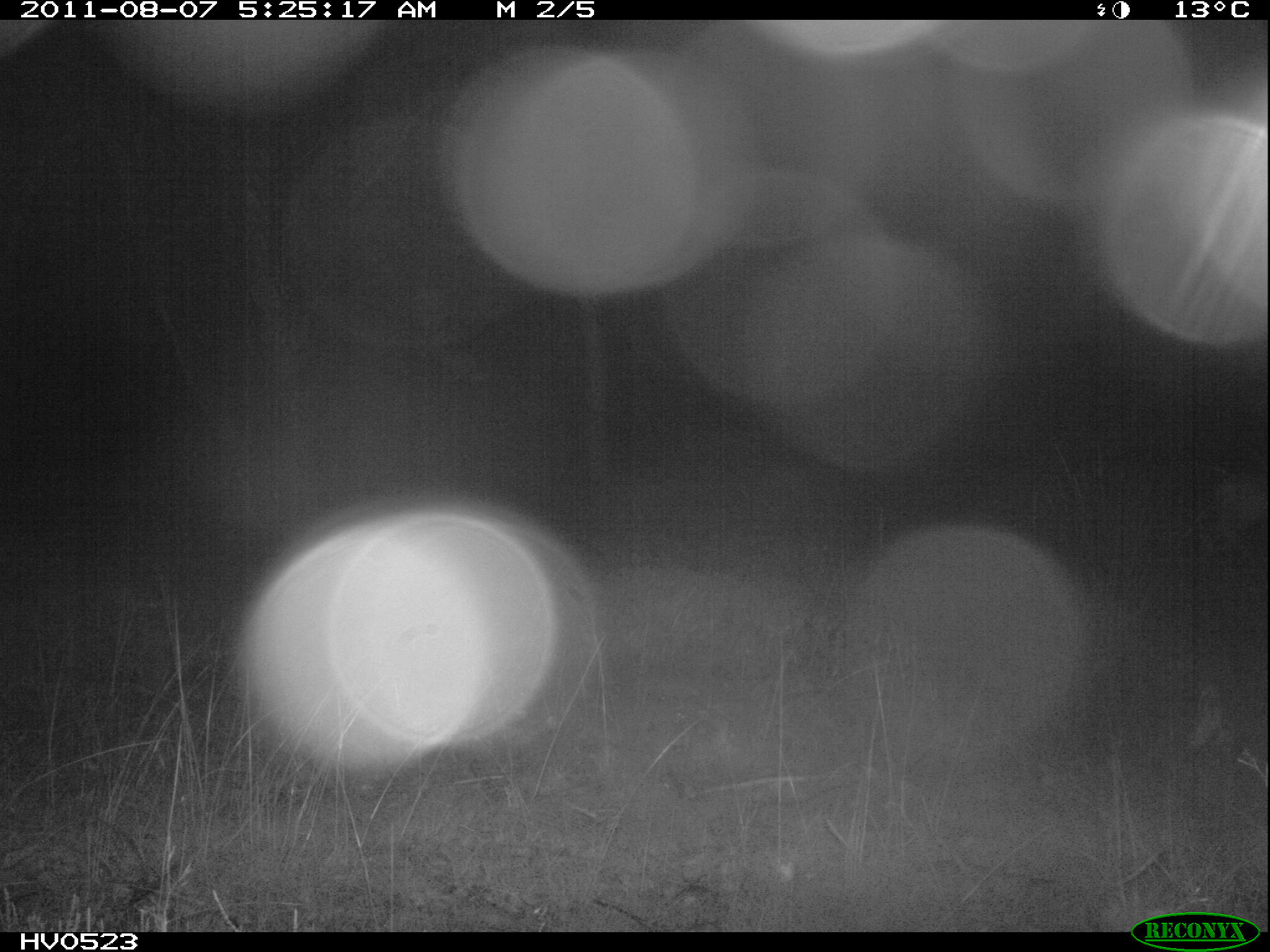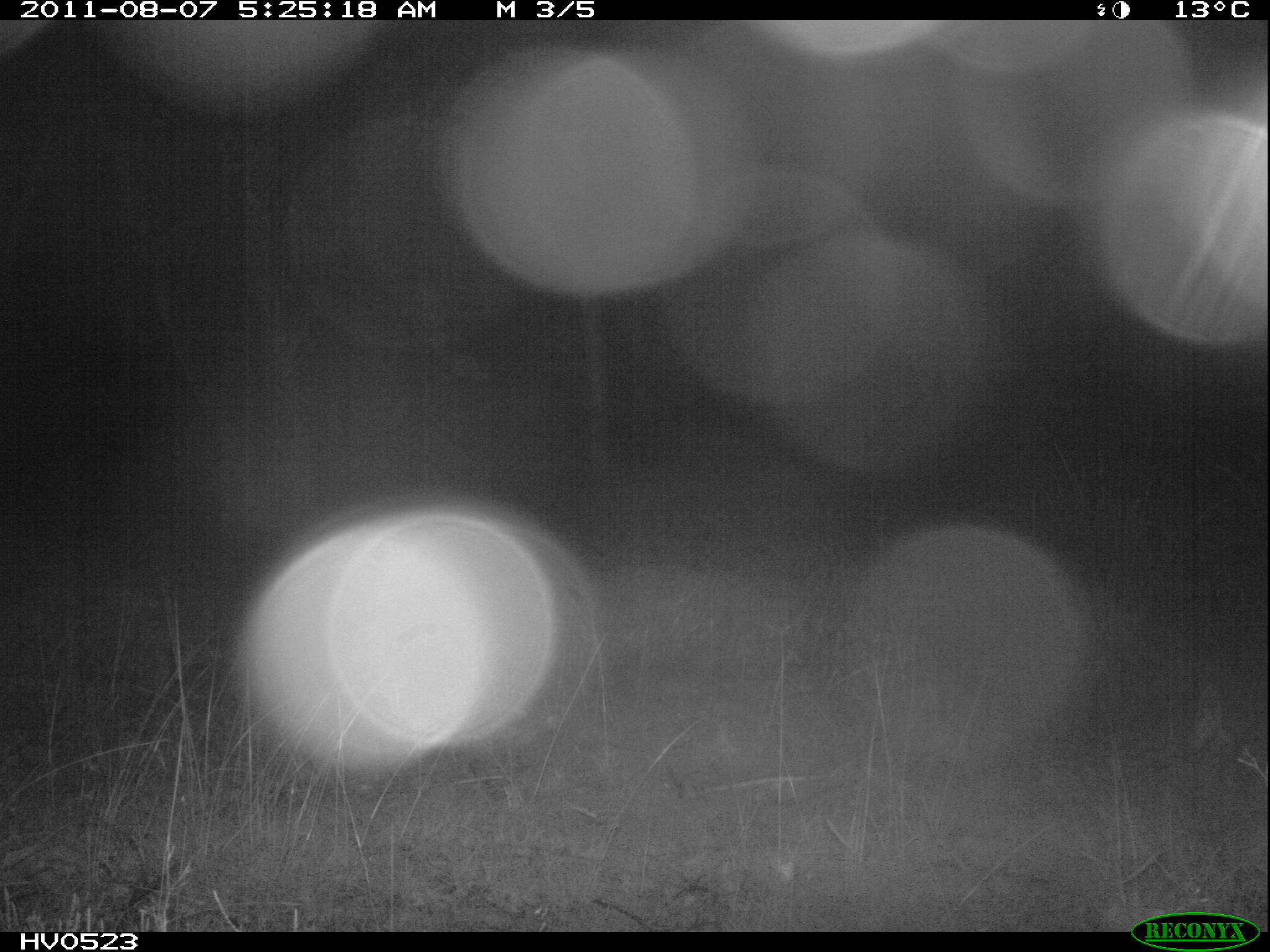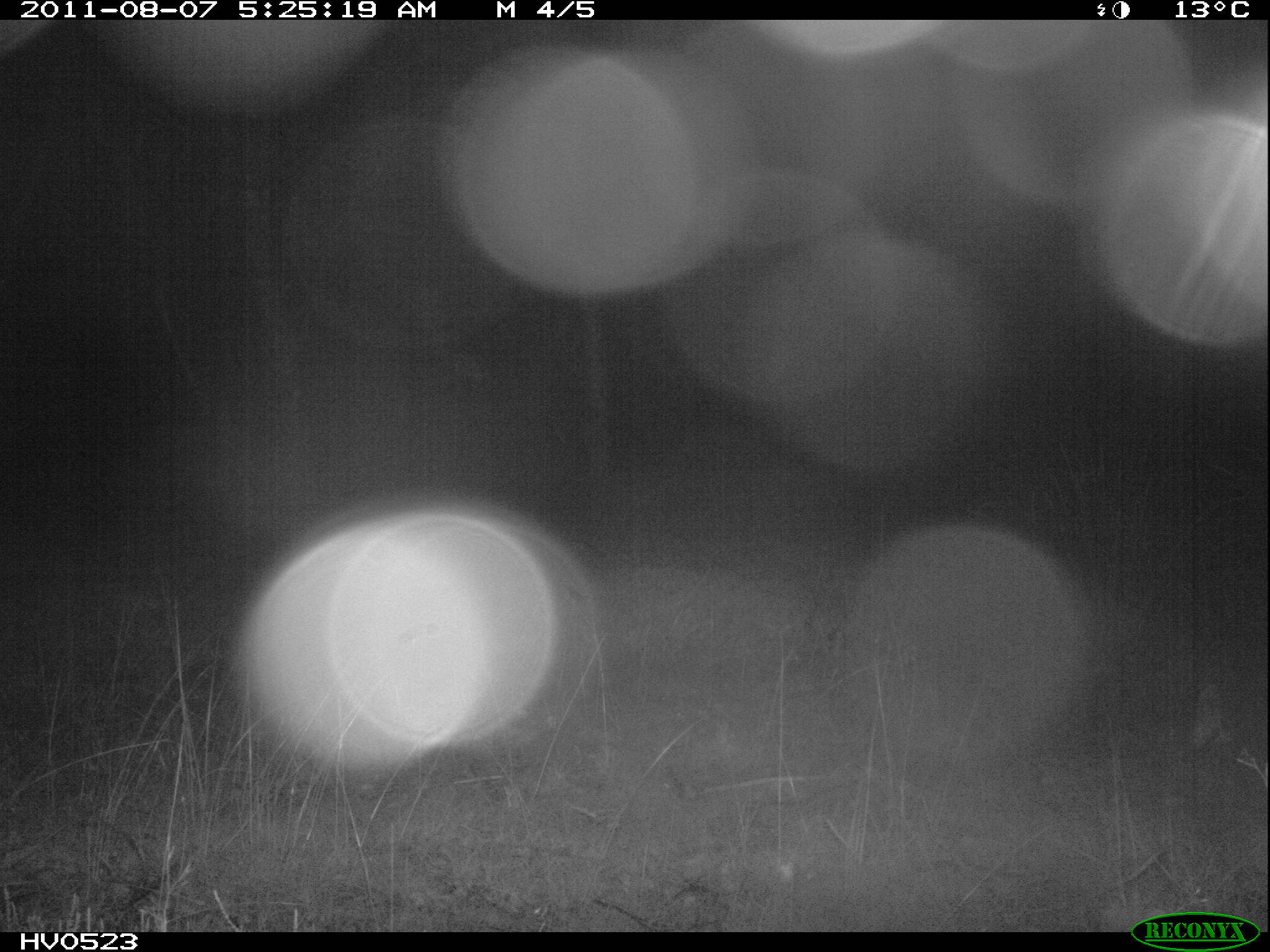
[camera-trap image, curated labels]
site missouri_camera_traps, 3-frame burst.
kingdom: Animalia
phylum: Chordata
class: Mammalia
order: Artiodactyla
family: Cervidae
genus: Capreolus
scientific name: Capreolus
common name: roe deer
Roe deer (Capreolus). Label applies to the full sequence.